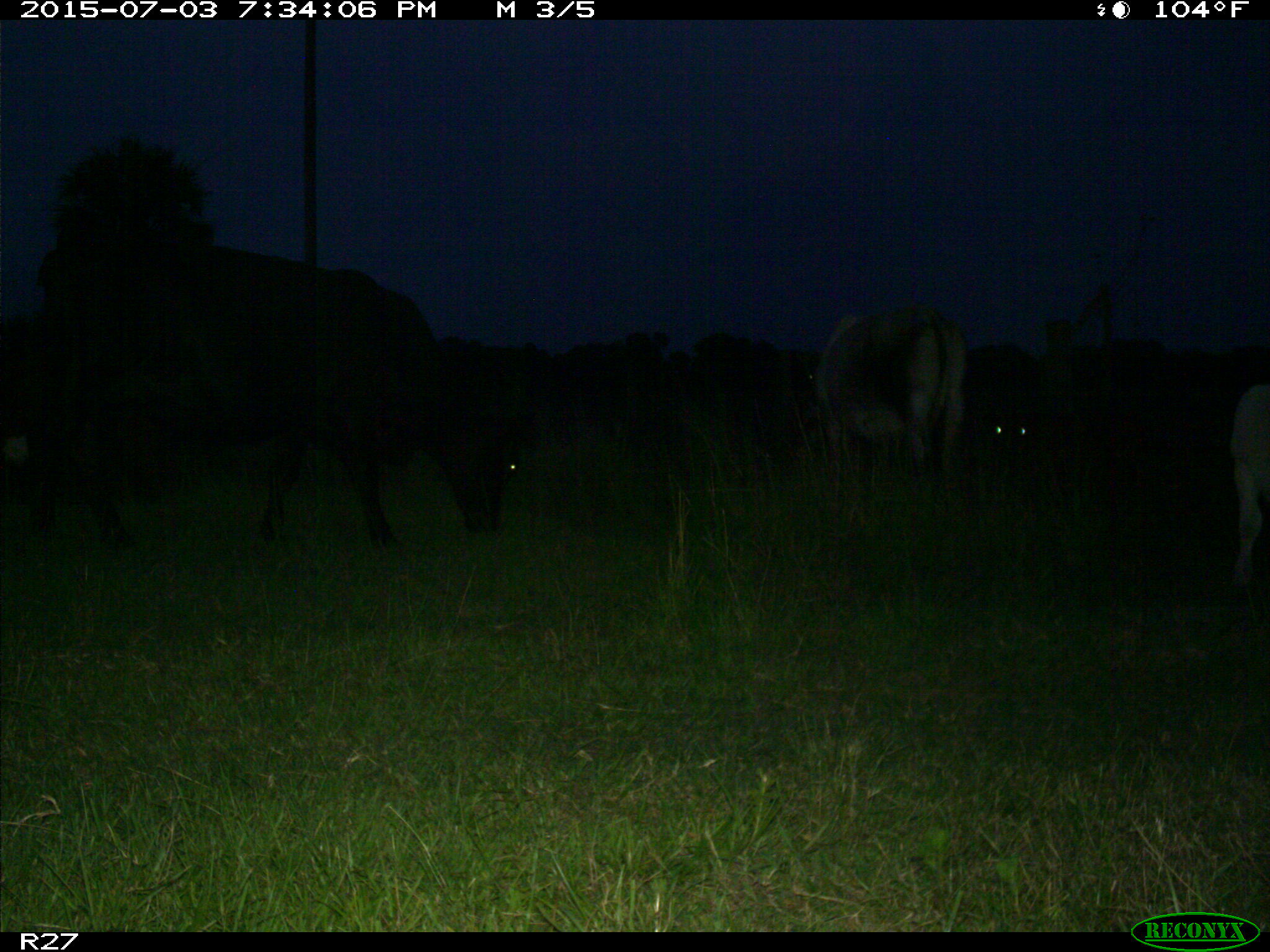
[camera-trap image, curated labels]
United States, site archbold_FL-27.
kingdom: Animalia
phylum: Chordata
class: Mammalia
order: Artiodactyla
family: Bovidae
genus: Bos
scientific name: Bos taurus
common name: domestic cow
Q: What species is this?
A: Bos taurus (domestic cow).